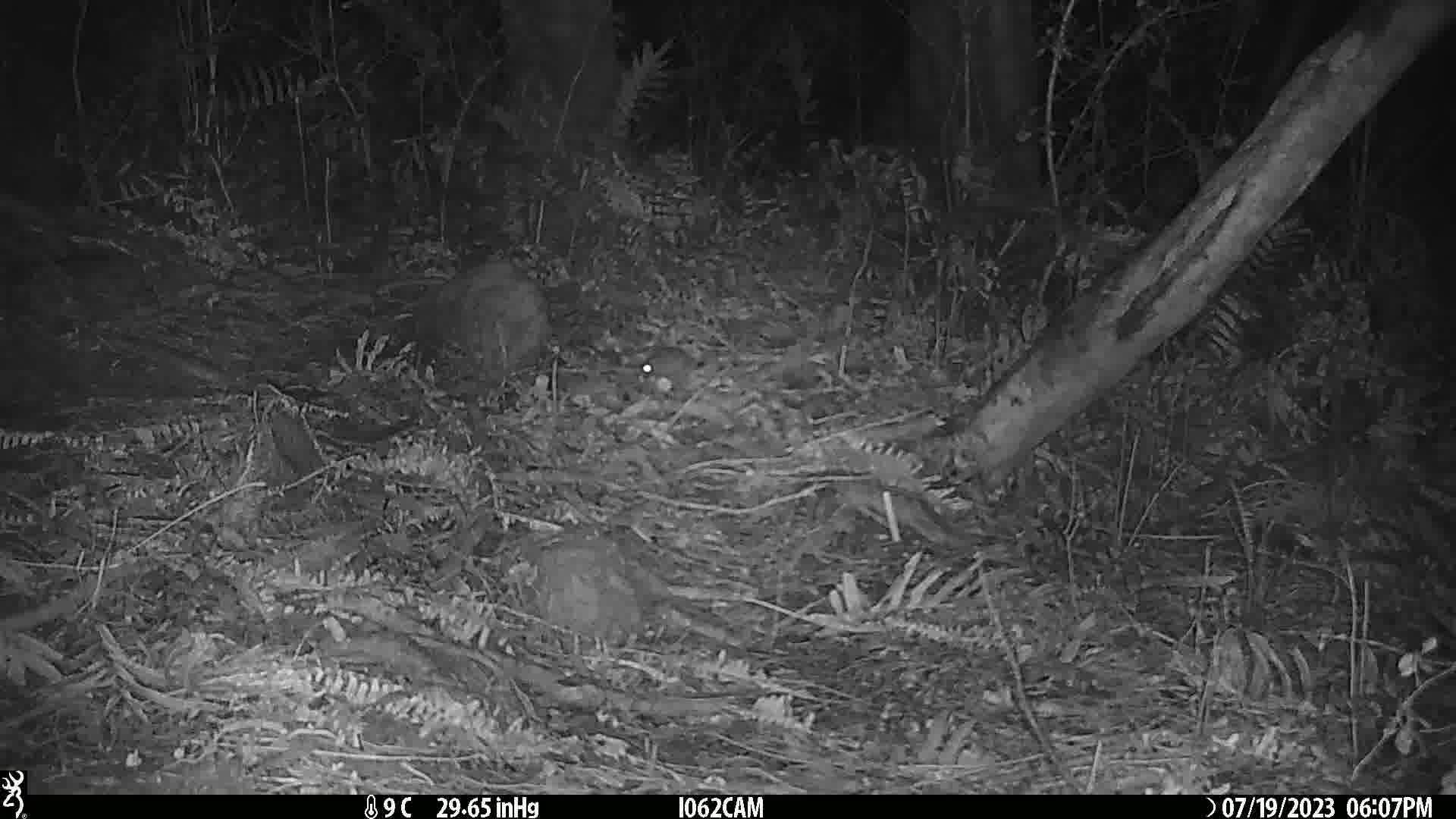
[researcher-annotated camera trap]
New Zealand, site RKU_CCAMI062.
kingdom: Animalia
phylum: Chordata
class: Mammalia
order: Rodentia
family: Muridae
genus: Rattus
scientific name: Rattus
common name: rat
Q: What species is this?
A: Rat (Rattus).